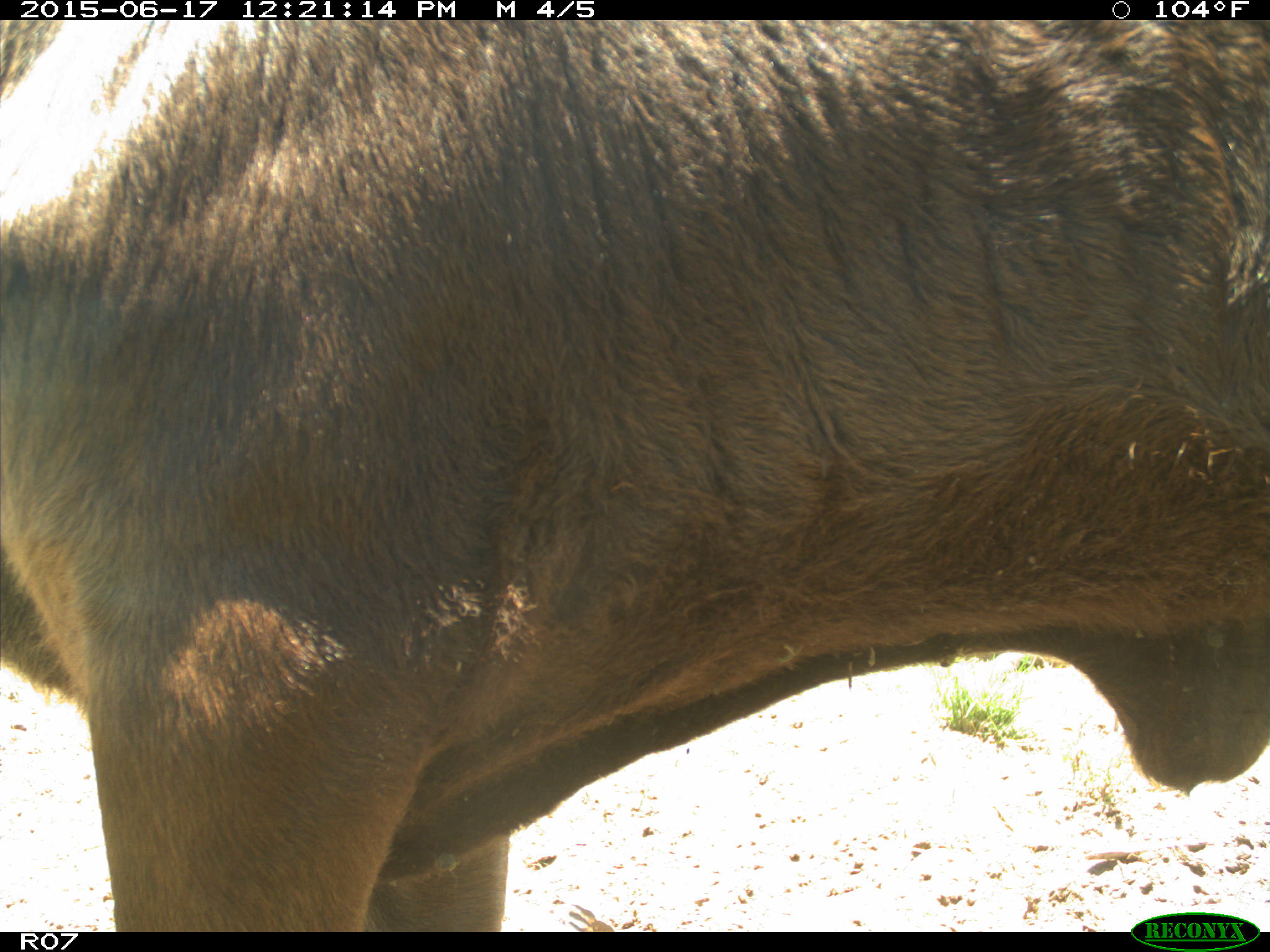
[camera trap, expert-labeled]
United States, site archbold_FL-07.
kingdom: Animalia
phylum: Chordata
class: Mammalia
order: Artiodactyla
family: Bovidae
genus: Bos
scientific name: Bos taurus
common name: domestic cow